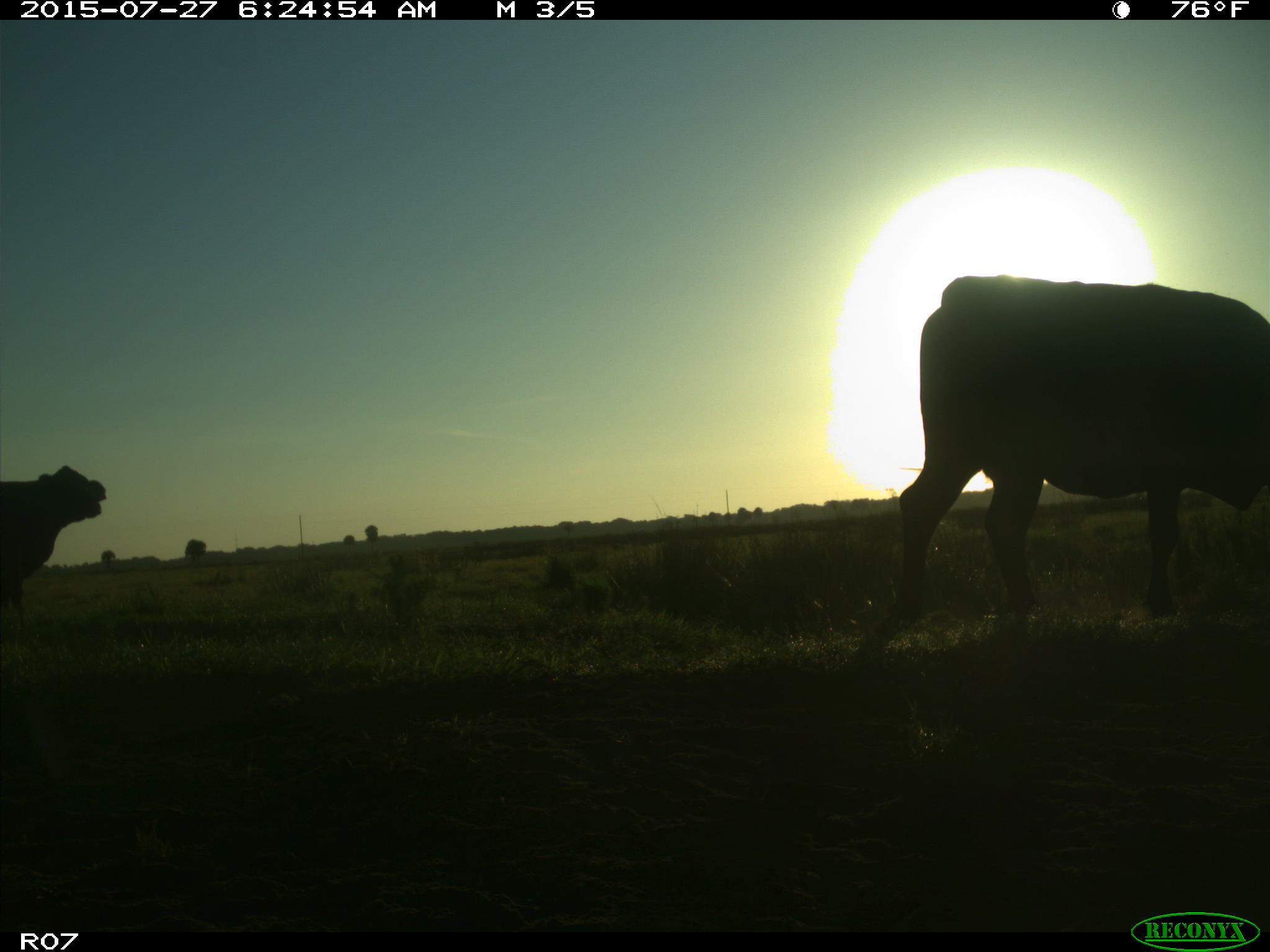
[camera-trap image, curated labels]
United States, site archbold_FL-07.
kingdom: Animalia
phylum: Chordata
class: Mammalia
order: Artiodactyla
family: Bovidae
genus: Bos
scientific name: Bos taurus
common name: domestic cow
Bos taurus (domestic cow).